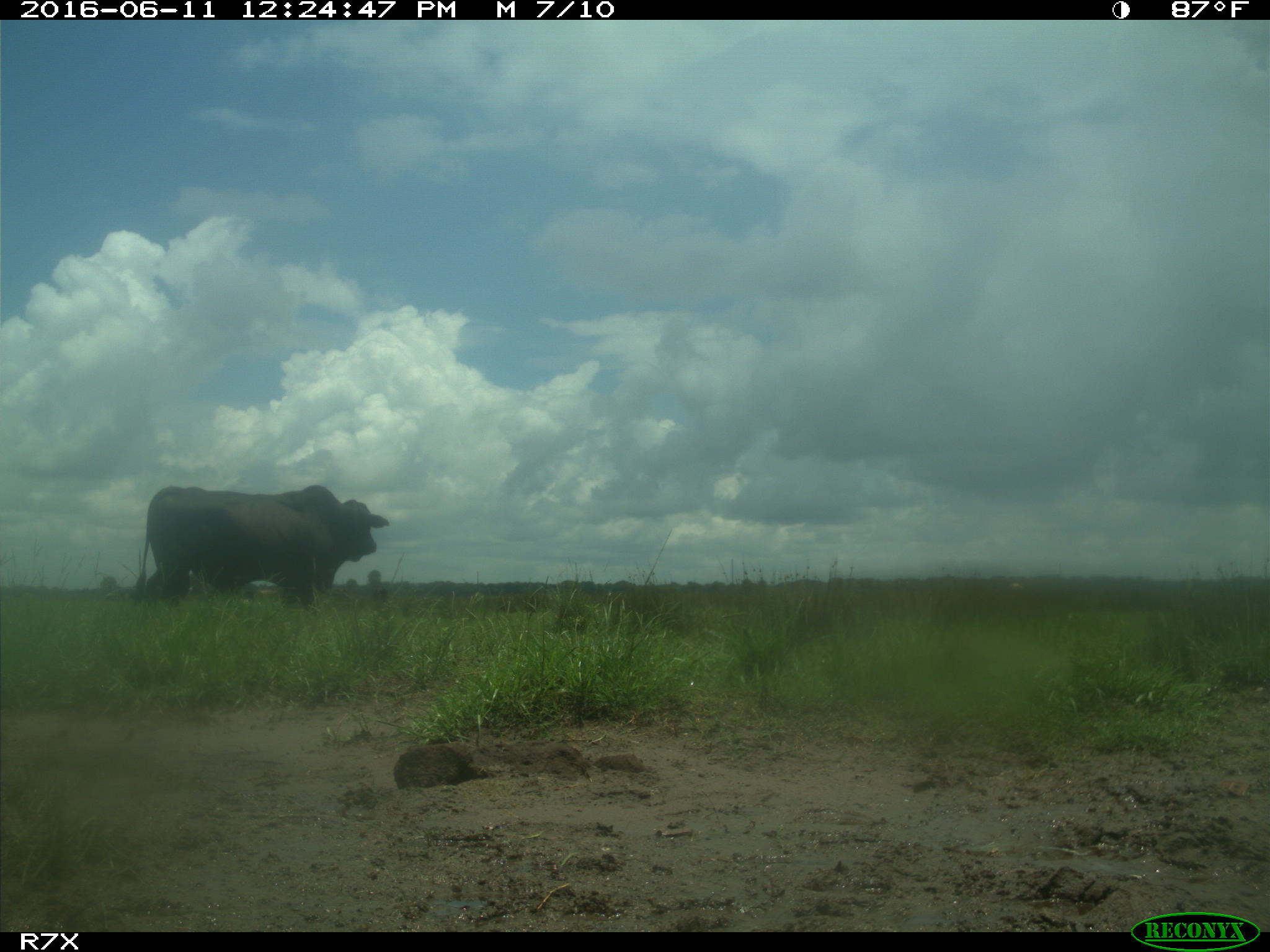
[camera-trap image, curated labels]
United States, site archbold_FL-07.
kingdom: Animalia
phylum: Chordata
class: Mammalia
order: Artiodactyla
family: Bovidae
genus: Bos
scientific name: Bos taurus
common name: domestic cow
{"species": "Bos taurus (domestic cow)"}